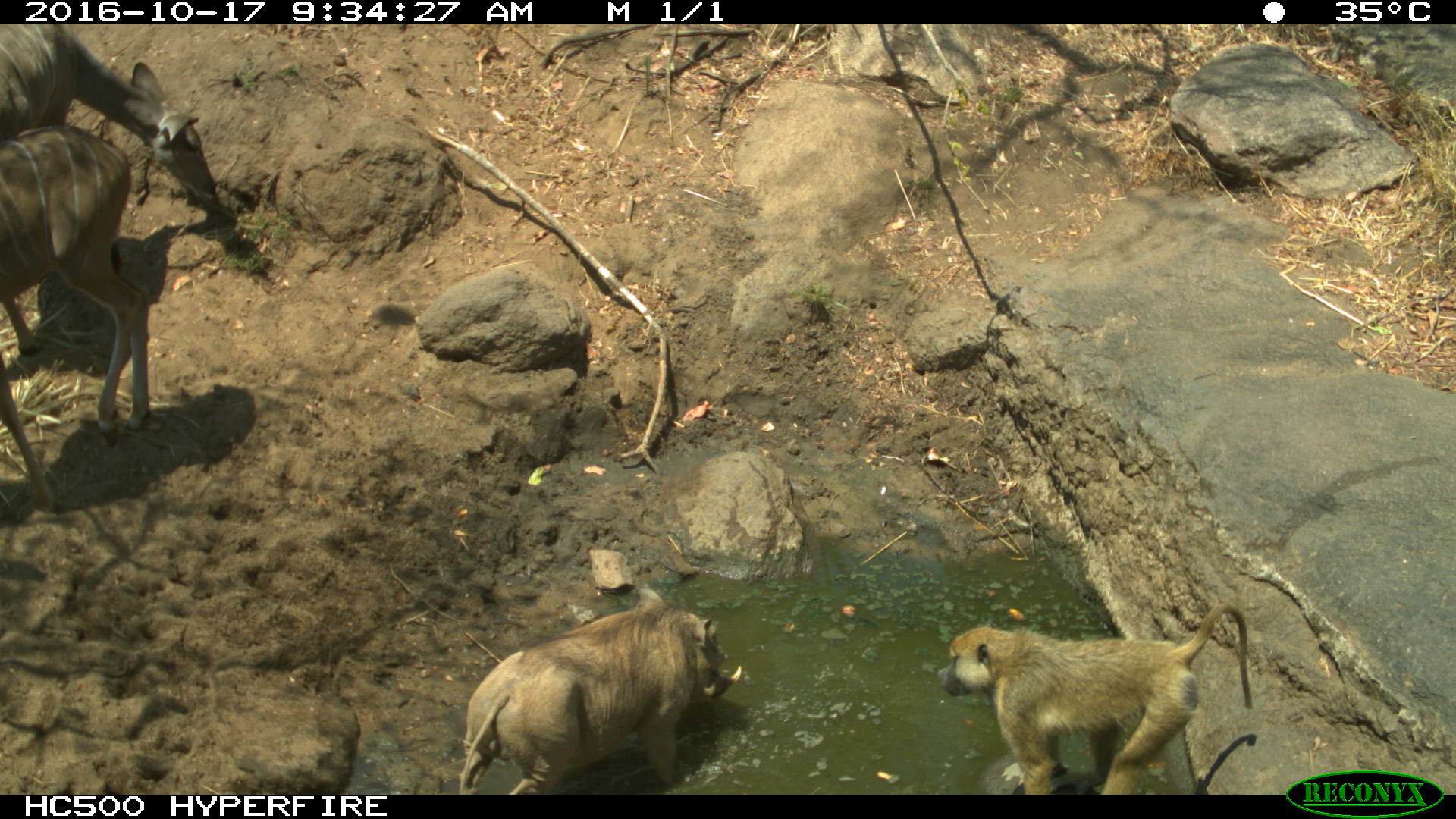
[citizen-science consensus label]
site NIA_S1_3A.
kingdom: Animalia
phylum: Chordata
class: Mammalia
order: Primates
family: Cercopithecidae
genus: Papio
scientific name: Papio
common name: baboon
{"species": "baboon (Papio)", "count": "1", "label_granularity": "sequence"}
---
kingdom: Animalia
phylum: Chordata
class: Mammalia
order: Artiodactyla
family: Bovidae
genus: Tragelaphus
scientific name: Tragelaphus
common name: kudu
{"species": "kudu (Tragelaphus)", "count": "2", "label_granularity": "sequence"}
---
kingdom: Animalia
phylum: Chordata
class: Mammalia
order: Artiodactyla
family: Suidae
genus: Phacochoerus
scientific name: Phacochoerus africanus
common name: warthog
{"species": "warthog (Phacochoerus africanus)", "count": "1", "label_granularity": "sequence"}